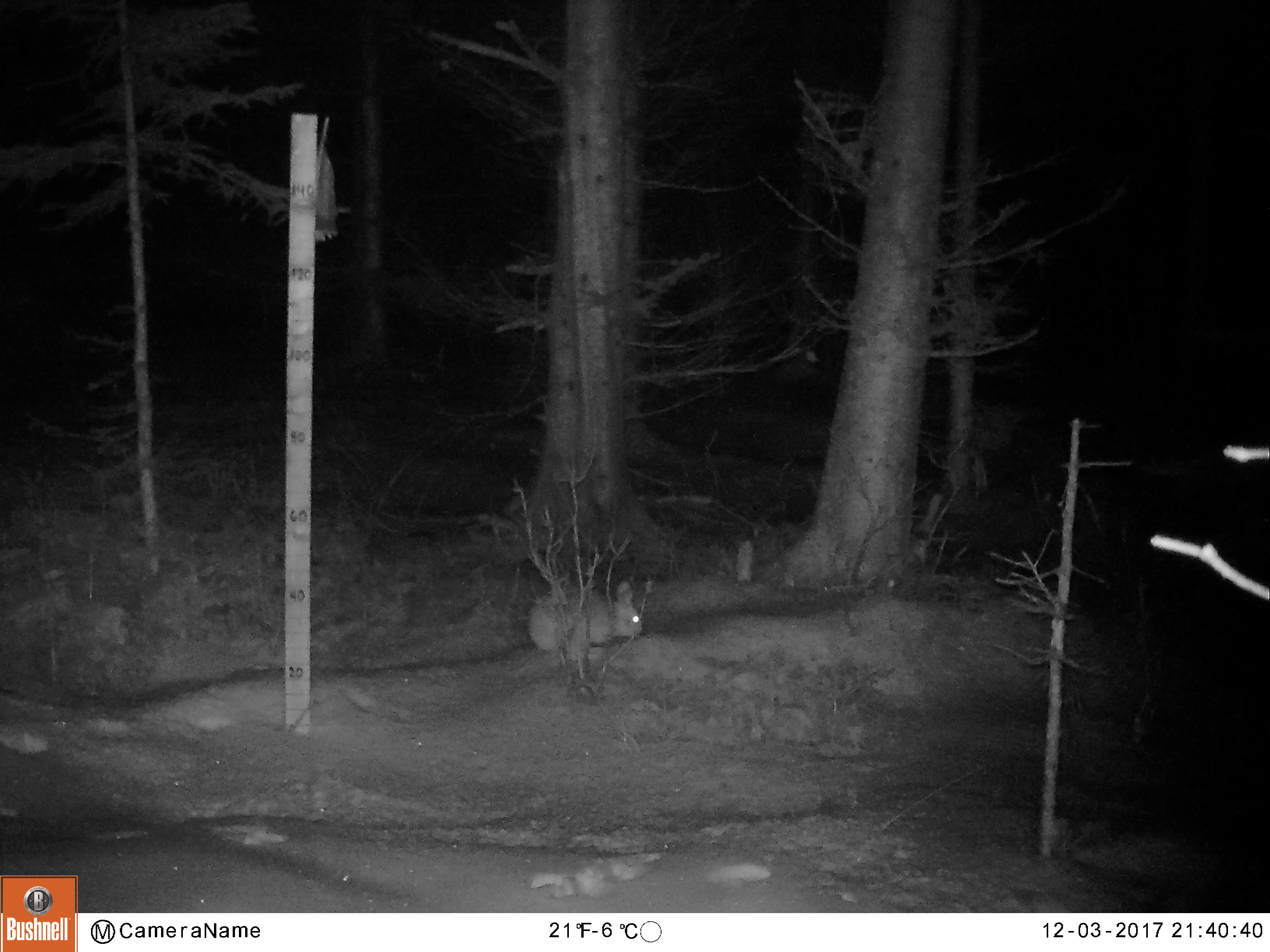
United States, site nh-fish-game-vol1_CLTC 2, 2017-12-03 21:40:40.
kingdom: Animalia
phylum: Chordata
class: Mammalia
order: Lagomorpha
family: Leporidae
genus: Lepus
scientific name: Lepus americanus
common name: snowshoe hare